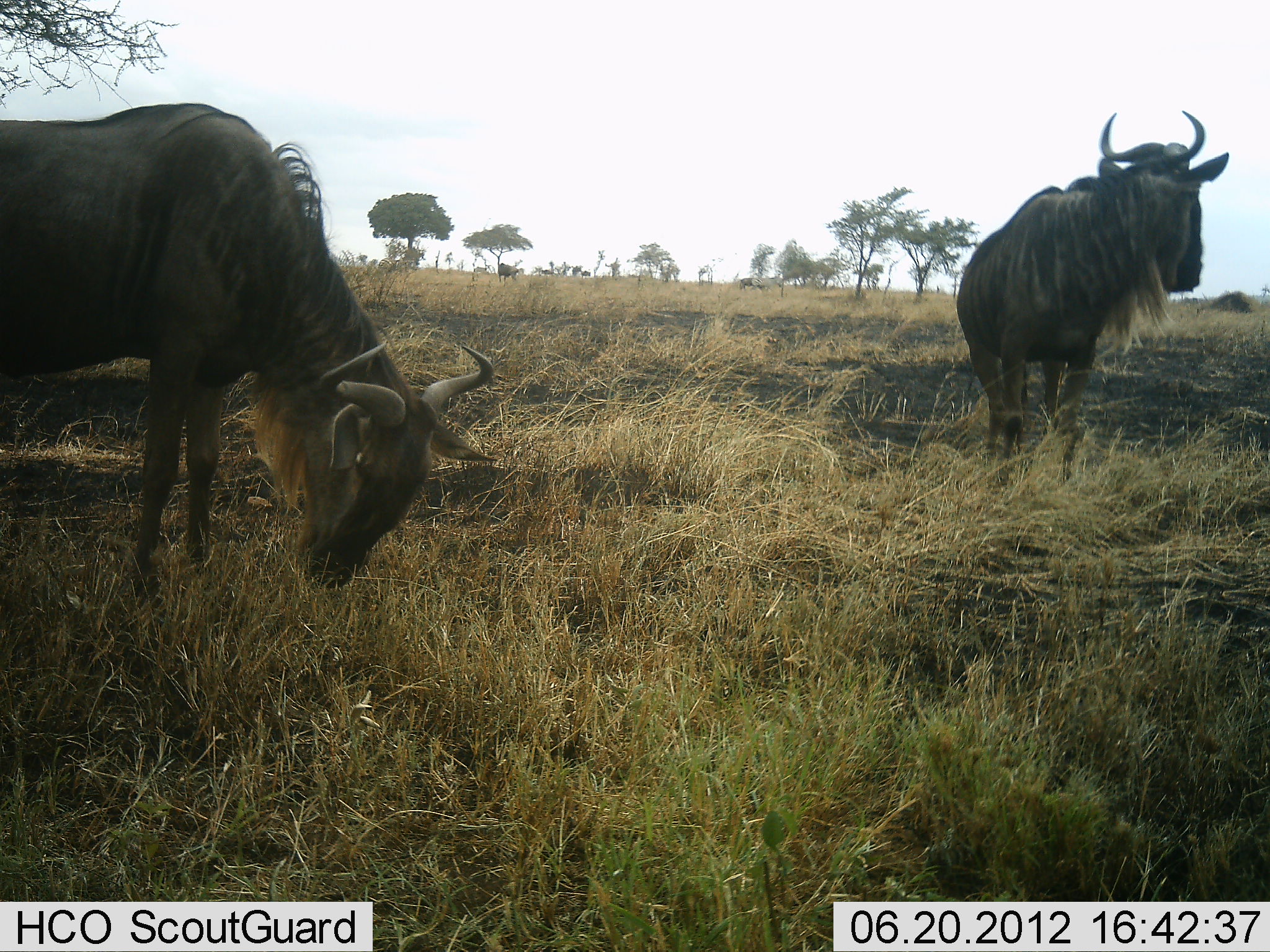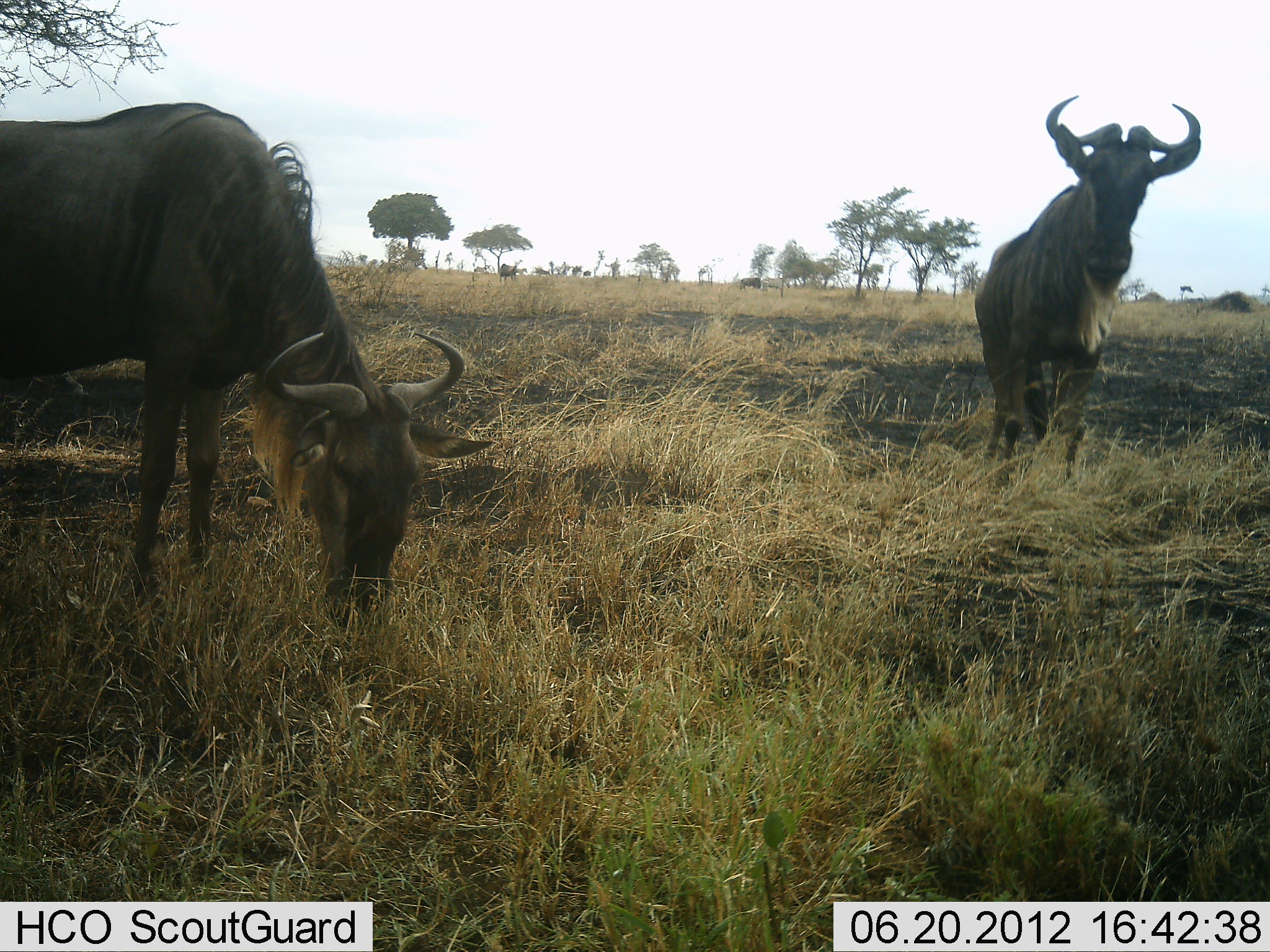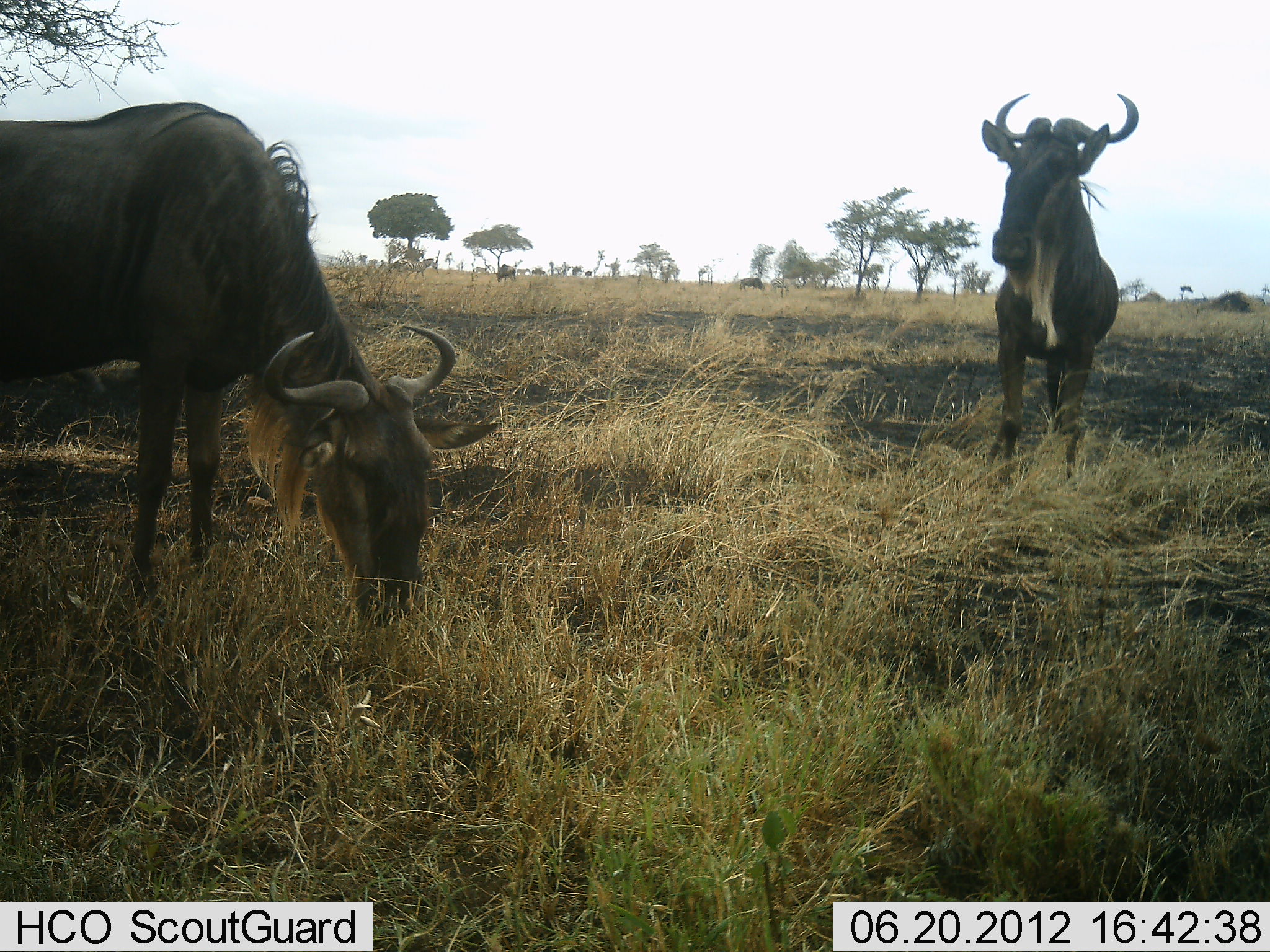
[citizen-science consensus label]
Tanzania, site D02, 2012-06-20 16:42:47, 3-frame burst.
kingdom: Animalia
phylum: Chordata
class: Mammalia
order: Artiodactyla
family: Bovidae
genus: Connochaetes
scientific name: Connochaetes taurinus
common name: blue wildebeest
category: wildebeest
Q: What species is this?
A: Wildebeest (blue wildebeest) (Connochaetes taurinus).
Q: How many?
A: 2.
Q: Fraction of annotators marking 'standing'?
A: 83%.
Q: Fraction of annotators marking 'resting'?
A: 0%.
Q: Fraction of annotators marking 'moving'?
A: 17%.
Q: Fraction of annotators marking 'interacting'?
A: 0%.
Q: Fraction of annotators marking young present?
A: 0%.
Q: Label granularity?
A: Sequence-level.